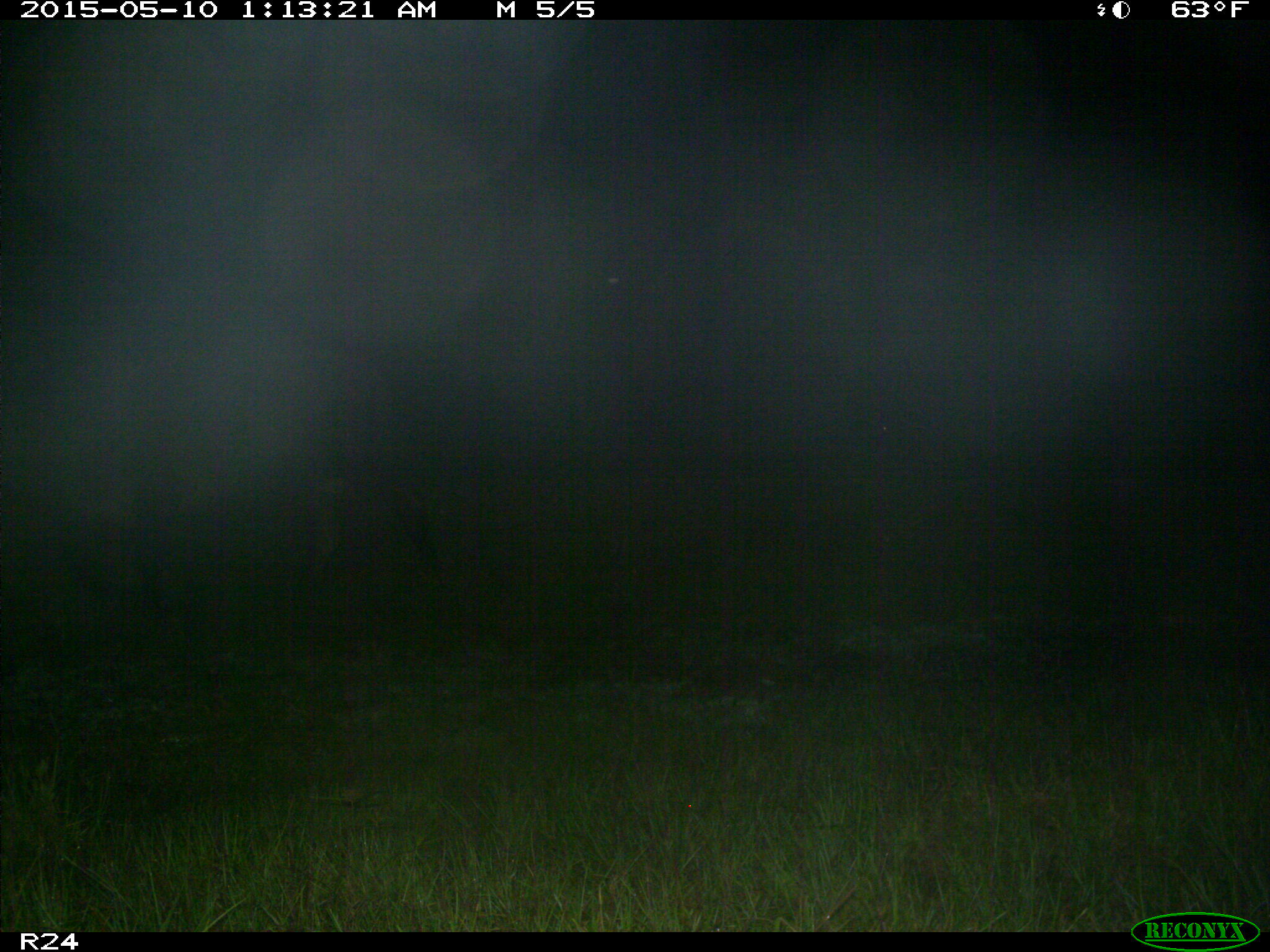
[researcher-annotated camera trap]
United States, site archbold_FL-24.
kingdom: Animalia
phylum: Chordata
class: Mammalia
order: Artiodactyla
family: Bovidae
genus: Bos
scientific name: Bos taurus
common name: domestic cow